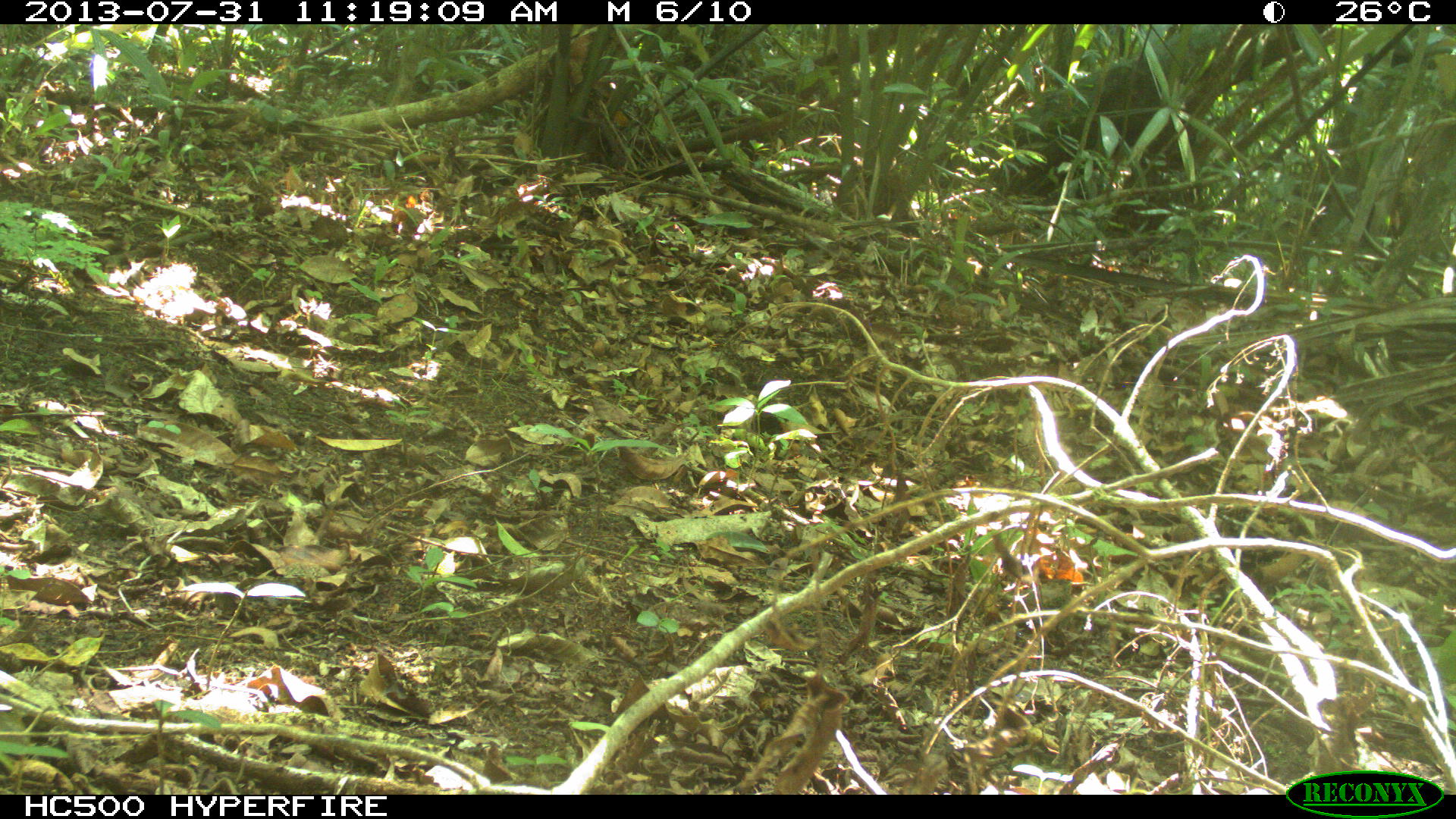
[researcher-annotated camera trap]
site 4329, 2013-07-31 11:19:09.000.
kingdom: Animalia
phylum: Chordata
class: Mammalia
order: Artiodactyla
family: Tayassuidae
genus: Tayassu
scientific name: Tayassu pecari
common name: white-lipped peccary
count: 2